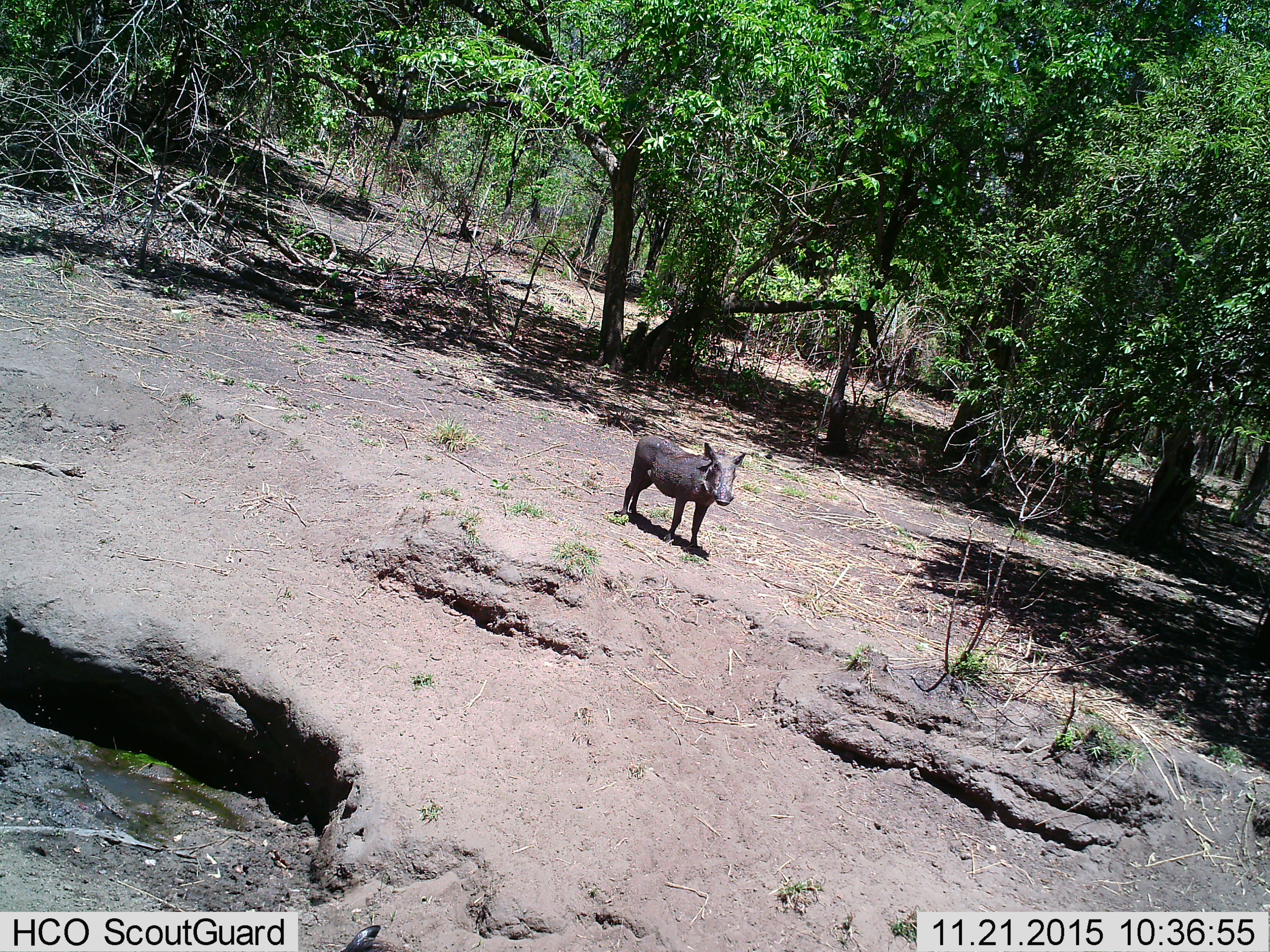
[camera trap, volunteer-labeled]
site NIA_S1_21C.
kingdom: Animalia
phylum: Chordata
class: Mammalia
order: Artiodactyla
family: Suidae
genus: Phacochoerus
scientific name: Phacochoerus africanus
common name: warthog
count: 1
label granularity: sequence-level